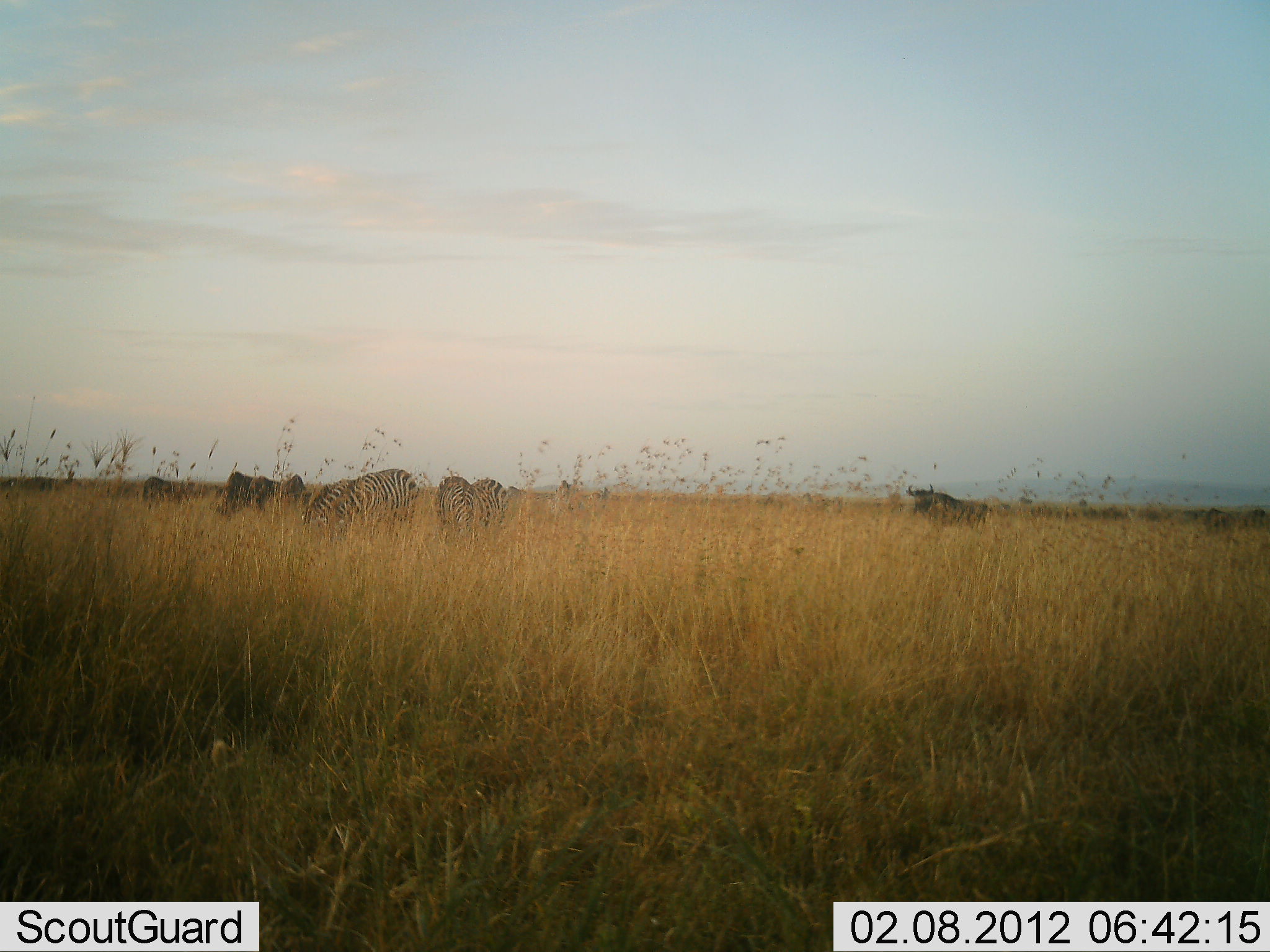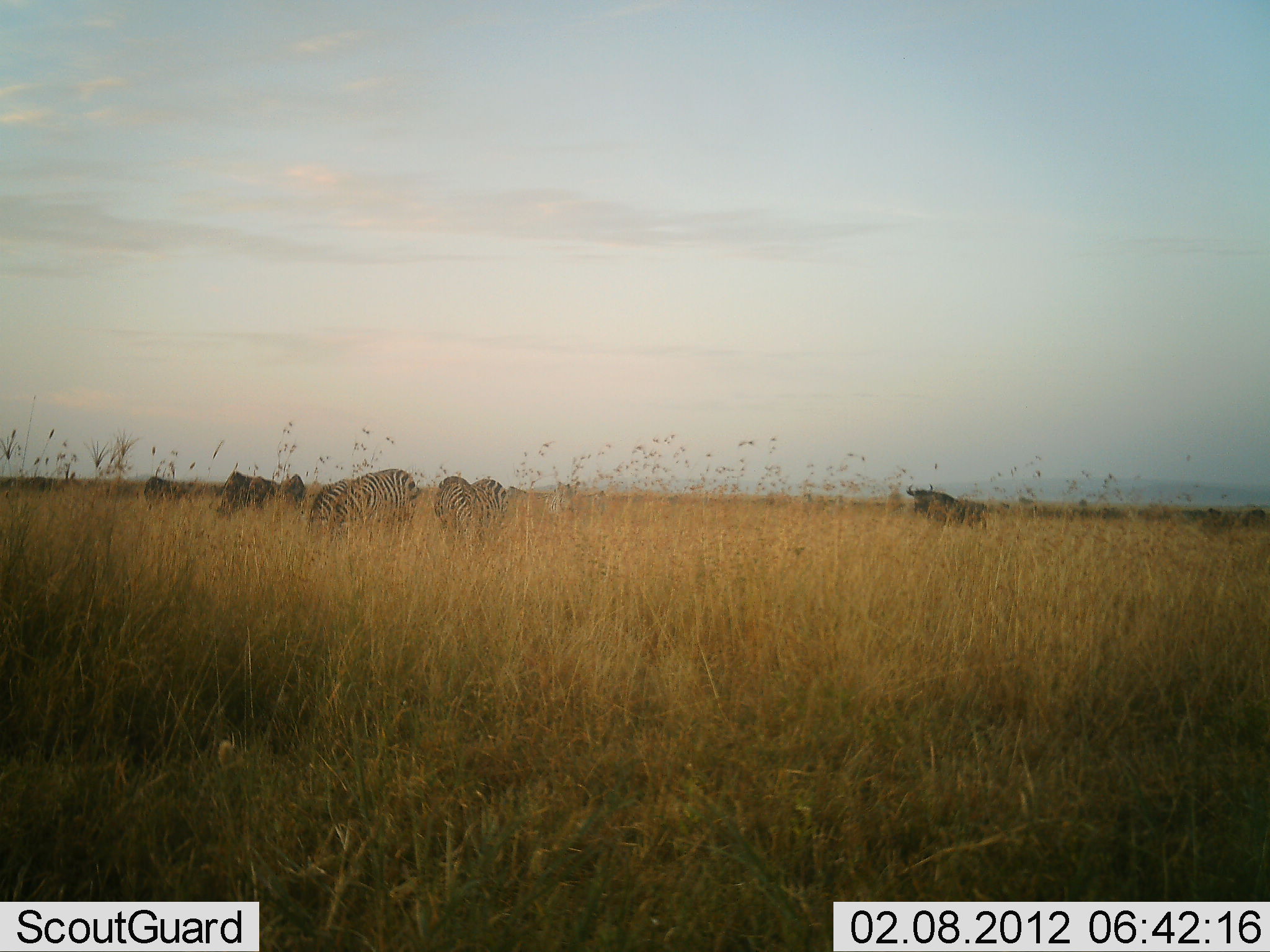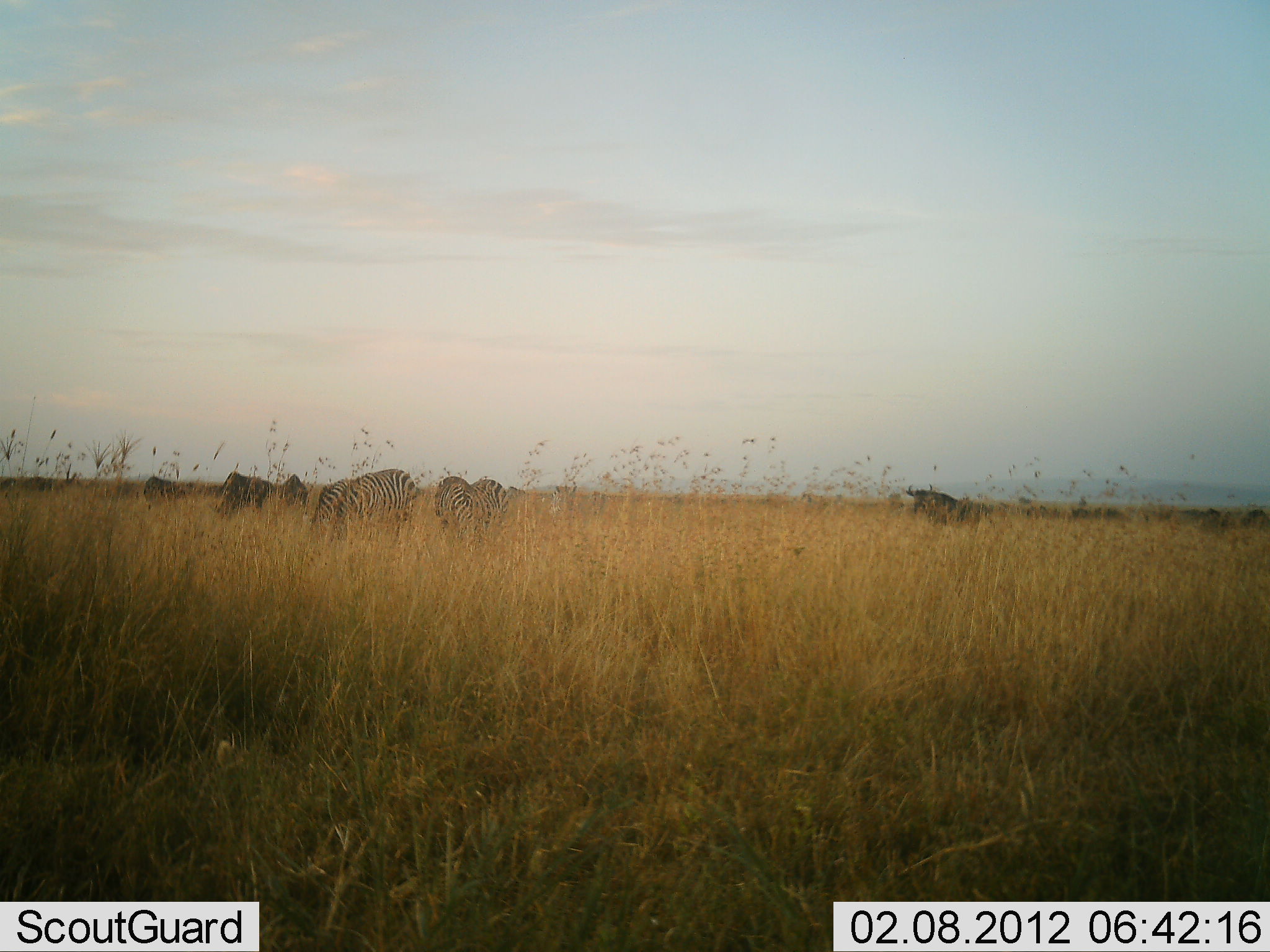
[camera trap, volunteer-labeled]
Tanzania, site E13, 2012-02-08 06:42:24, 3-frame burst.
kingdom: Animalia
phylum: Chordata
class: Mammalia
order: Artiodactyla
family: Bovidae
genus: Connochaetes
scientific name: Connochaetes taurinus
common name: blue wildebeest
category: wildebeest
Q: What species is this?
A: Wildebeest (blue wildebeest) (Connochaetes taurinus).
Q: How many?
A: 4.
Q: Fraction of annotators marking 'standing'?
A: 70%.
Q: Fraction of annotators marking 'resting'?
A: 4%.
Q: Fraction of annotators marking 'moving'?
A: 9%.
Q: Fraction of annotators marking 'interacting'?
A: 0%.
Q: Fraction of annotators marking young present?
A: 0%.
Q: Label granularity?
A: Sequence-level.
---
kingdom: Animalia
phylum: Chordata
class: Mammalia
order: Perissodactyla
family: Equidae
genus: Equus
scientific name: Equus quagga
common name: plains zebra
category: zebra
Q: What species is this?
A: Zebra (plains zebra) (Equus quagga).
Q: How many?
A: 3.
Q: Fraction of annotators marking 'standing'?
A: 44%.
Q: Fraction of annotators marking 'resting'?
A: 0%.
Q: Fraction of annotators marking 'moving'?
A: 4%.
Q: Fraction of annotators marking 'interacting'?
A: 0%.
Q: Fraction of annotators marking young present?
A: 0%.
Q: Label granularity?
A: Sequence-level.